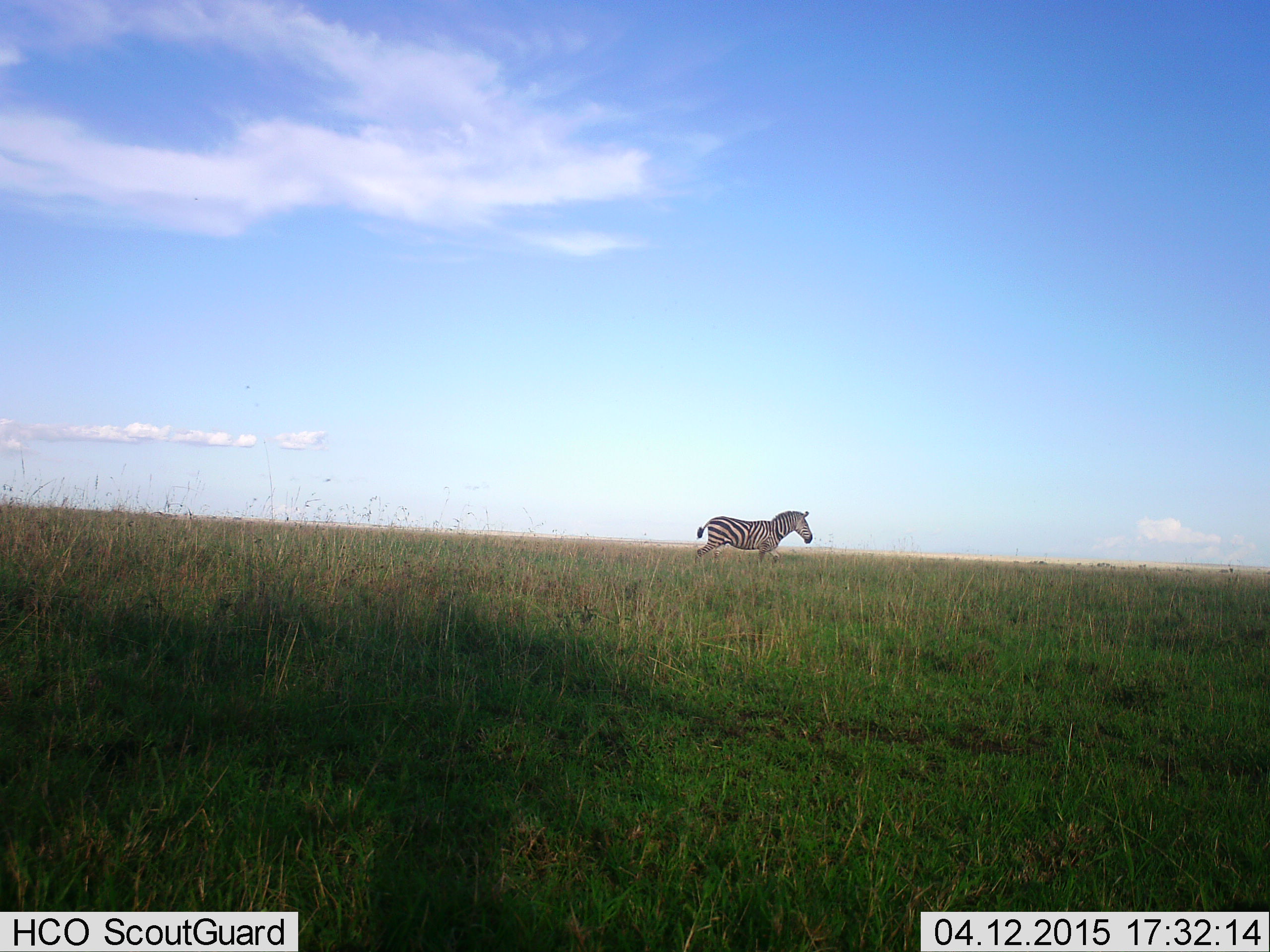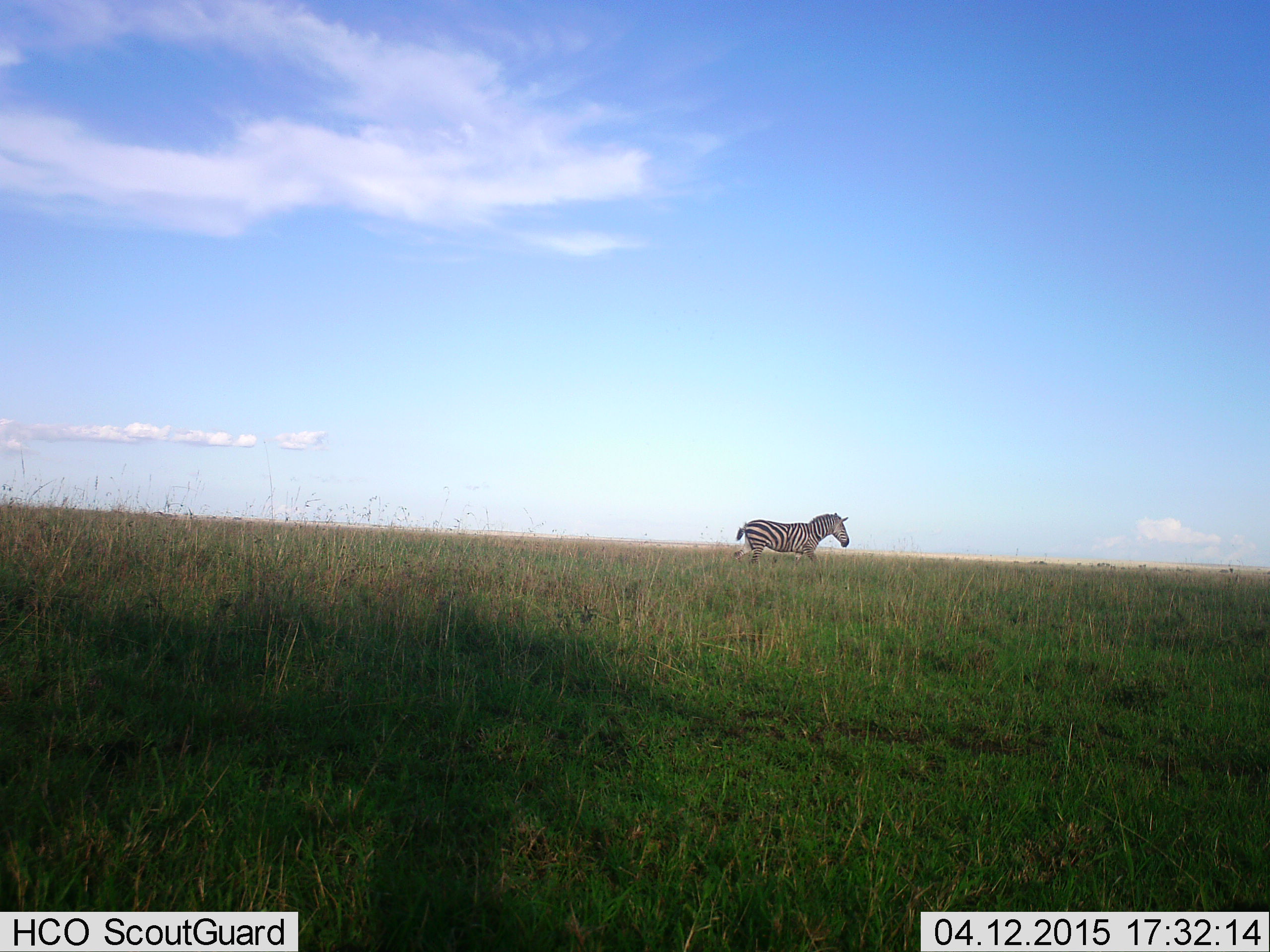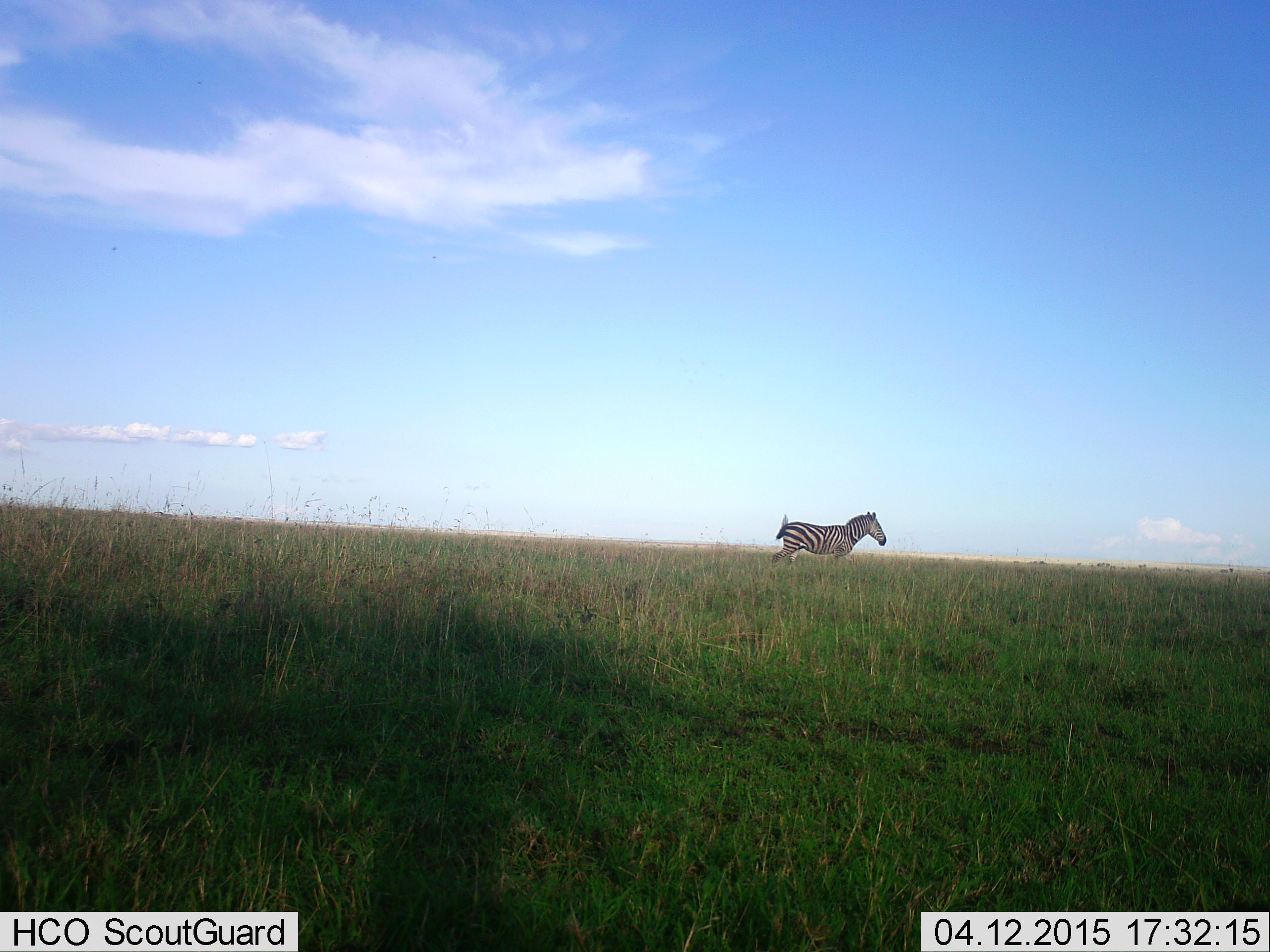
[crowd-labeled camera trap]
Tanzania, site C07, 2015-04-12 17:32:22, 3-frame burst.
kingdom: Animalia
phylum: Chordata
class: Mammalia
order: Perissodactyla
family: Equidae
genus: Equus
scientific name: Equus quagga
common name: plains zebra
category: zebra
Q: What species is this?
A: Zebra (plains zebra) (Equus quagga).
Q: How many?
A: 1.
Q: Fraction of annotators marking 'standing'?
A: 0%.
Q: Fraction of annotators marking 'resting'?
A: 0%.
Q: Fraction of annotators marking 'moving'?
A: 100%.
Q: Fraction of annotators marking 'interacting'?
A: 0%.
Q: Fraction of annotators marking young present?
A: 0%.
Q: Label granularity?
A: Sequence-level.